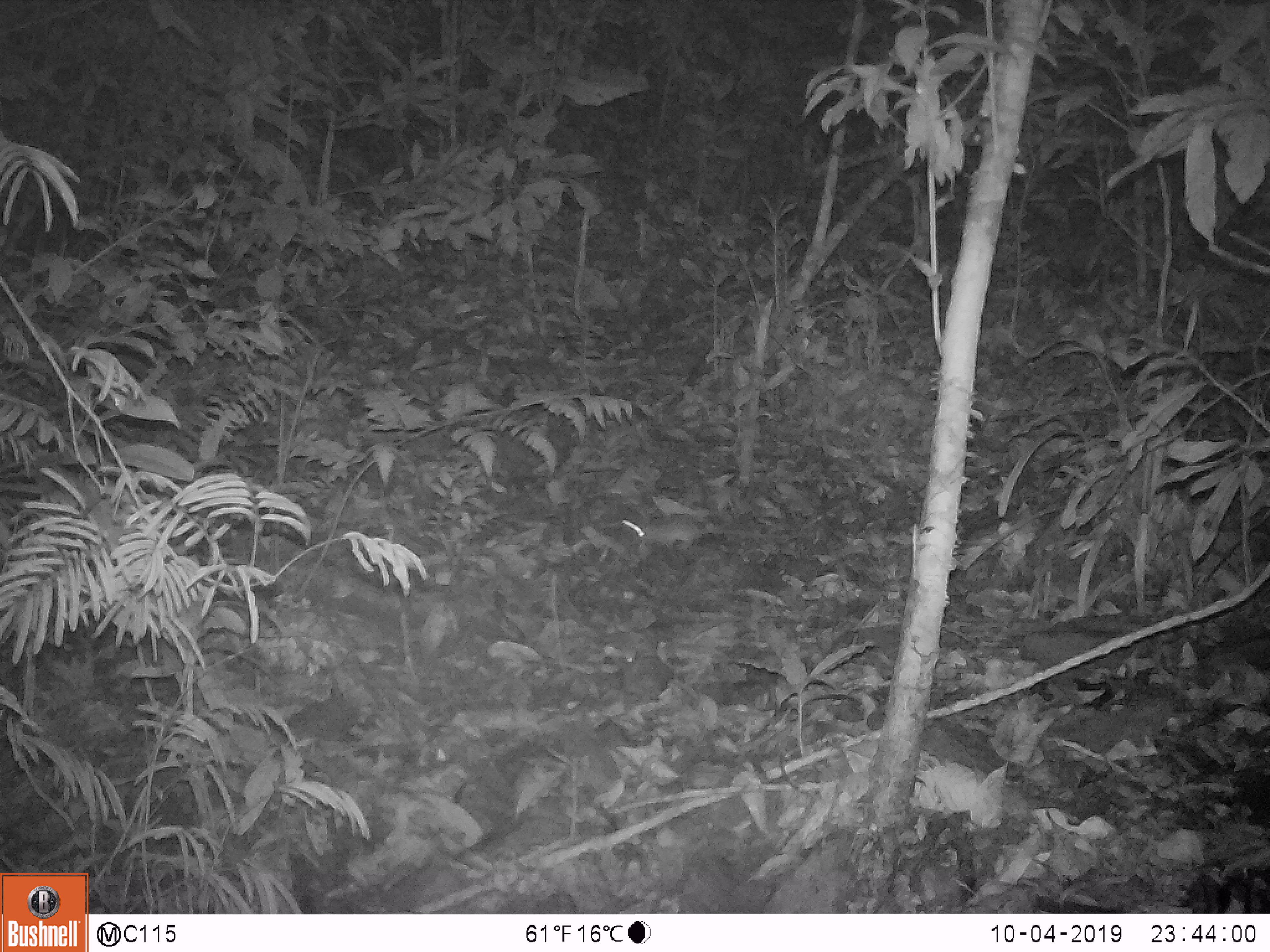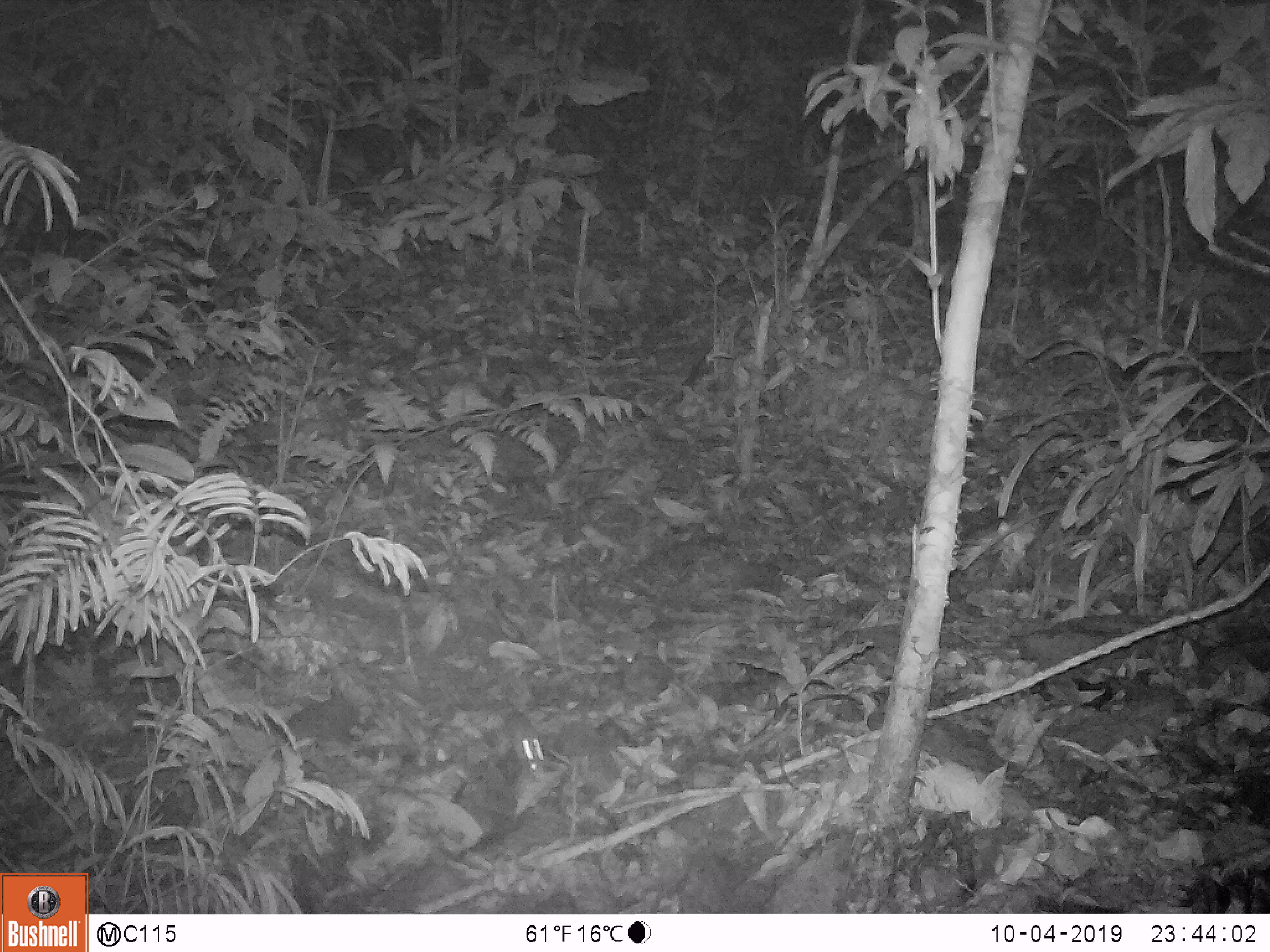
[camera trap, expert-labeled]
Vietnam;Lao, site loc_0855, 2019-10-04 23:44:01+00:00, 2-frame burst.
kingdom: Animalia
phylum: Chordata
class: Mammalia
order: Rodentia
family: Muridae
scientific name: Muridae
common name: old-world mice and rats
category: unidentified murid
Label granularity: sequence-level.